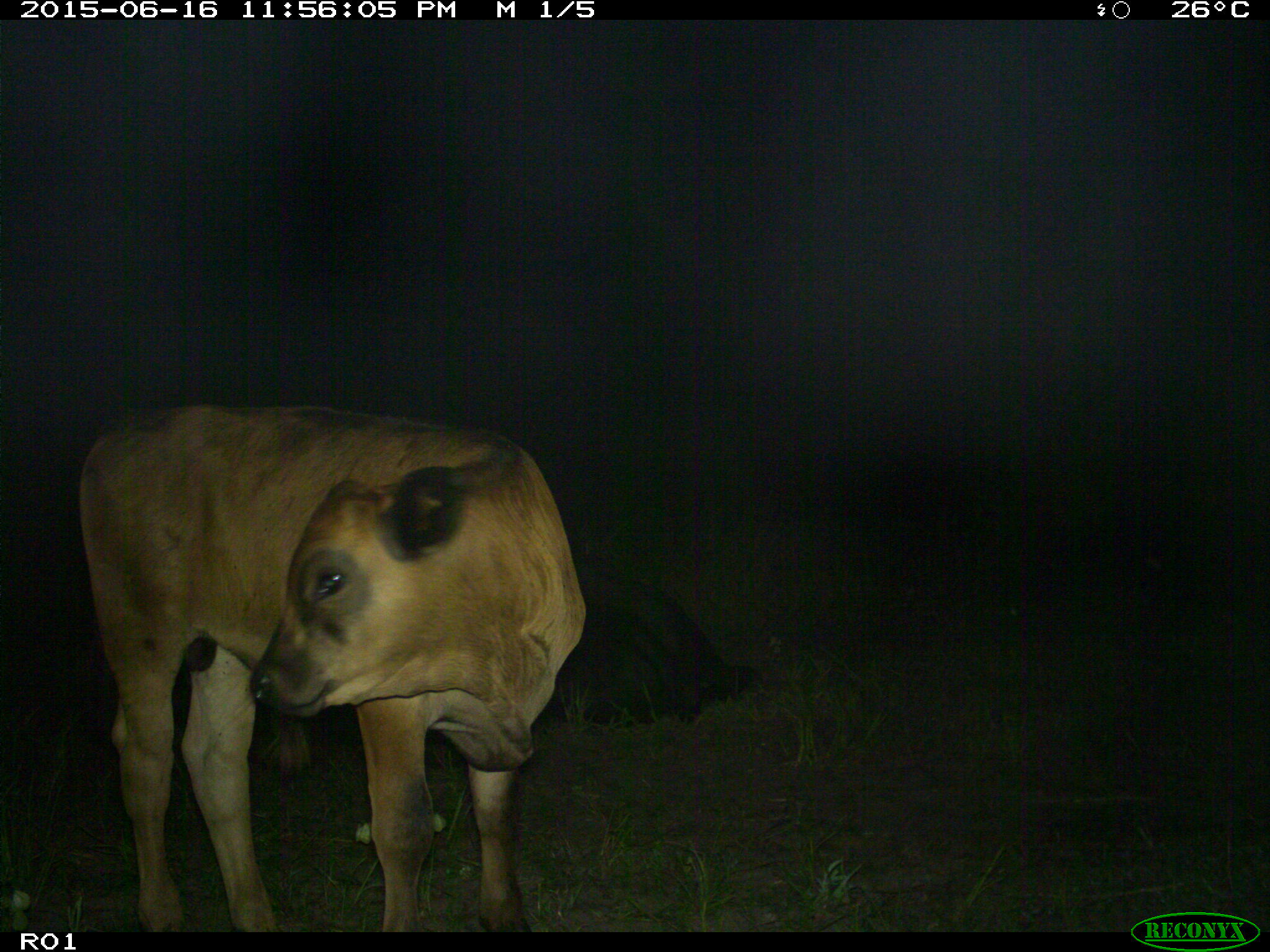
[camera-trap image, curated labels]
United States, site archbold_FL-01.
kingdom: Animalia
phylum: Chordata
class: Mammalia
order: Artiodactyla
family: Bovidae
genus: Bos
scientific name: Bos taurus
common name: domestic cow